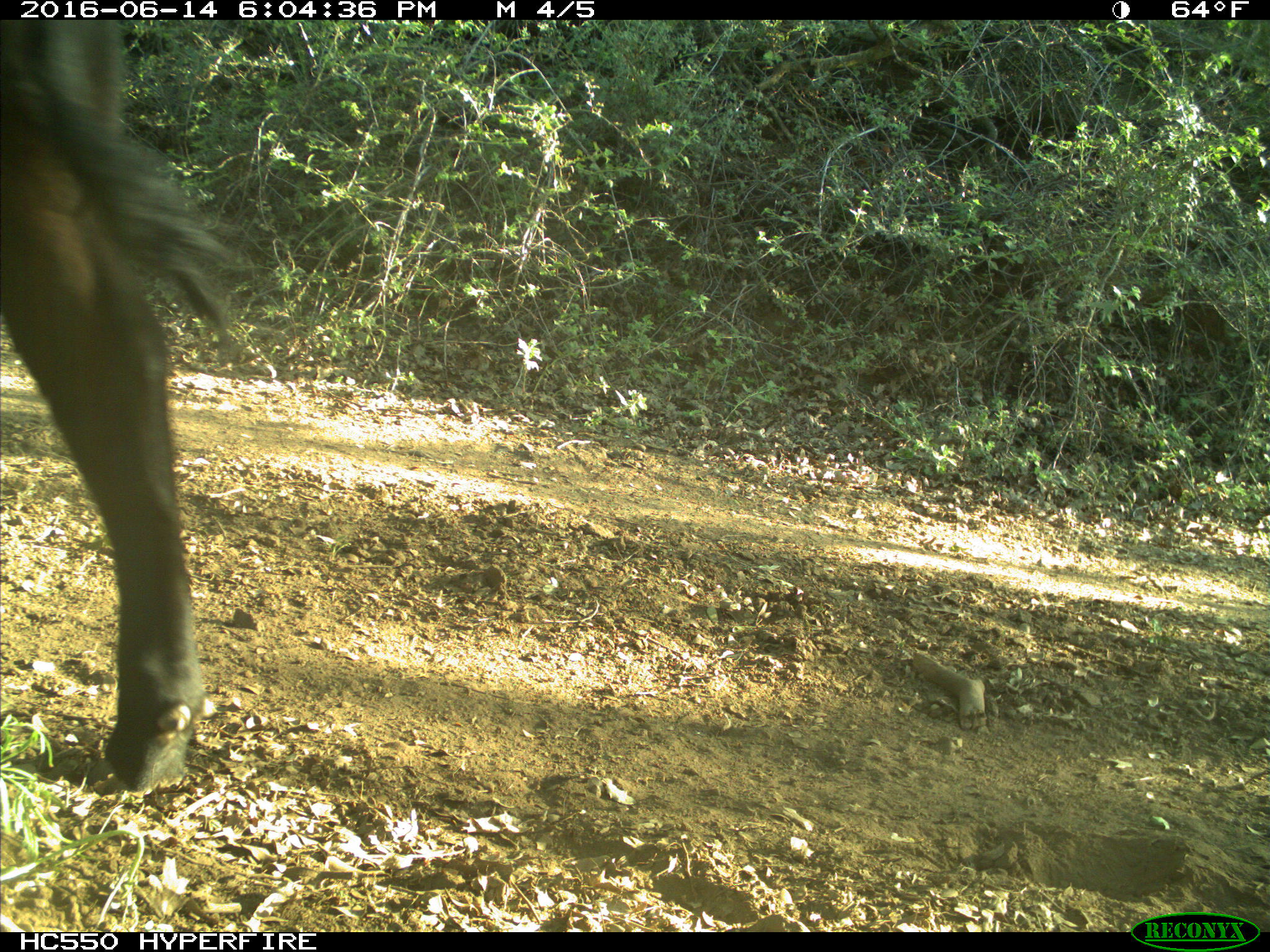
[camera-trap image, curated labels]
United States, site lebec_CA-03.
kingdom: Animalia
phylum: Chordata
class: Mammalia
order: Artiodactyla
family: Bovidae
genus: Bos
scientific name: Bos taurus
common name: domestic cow